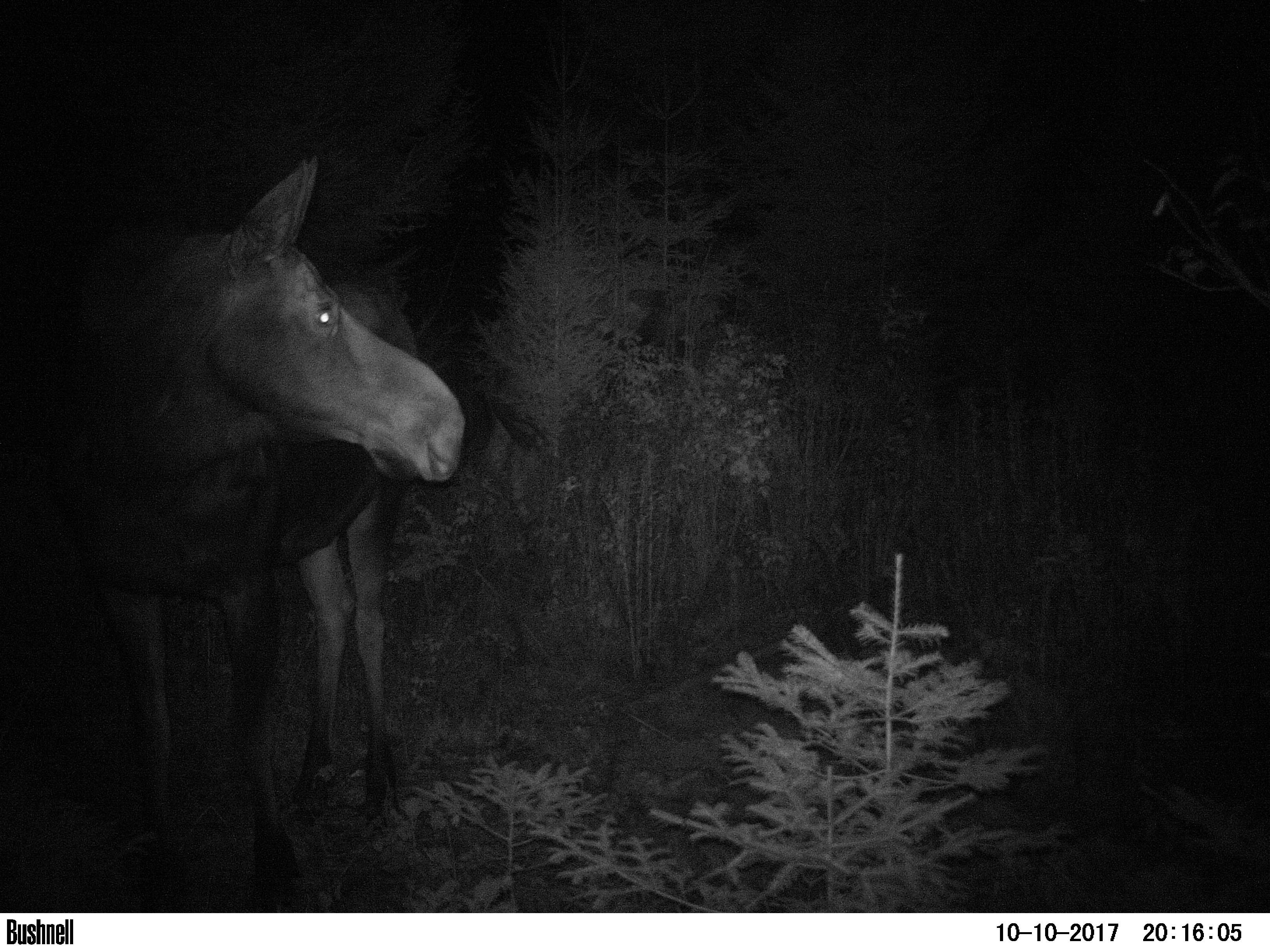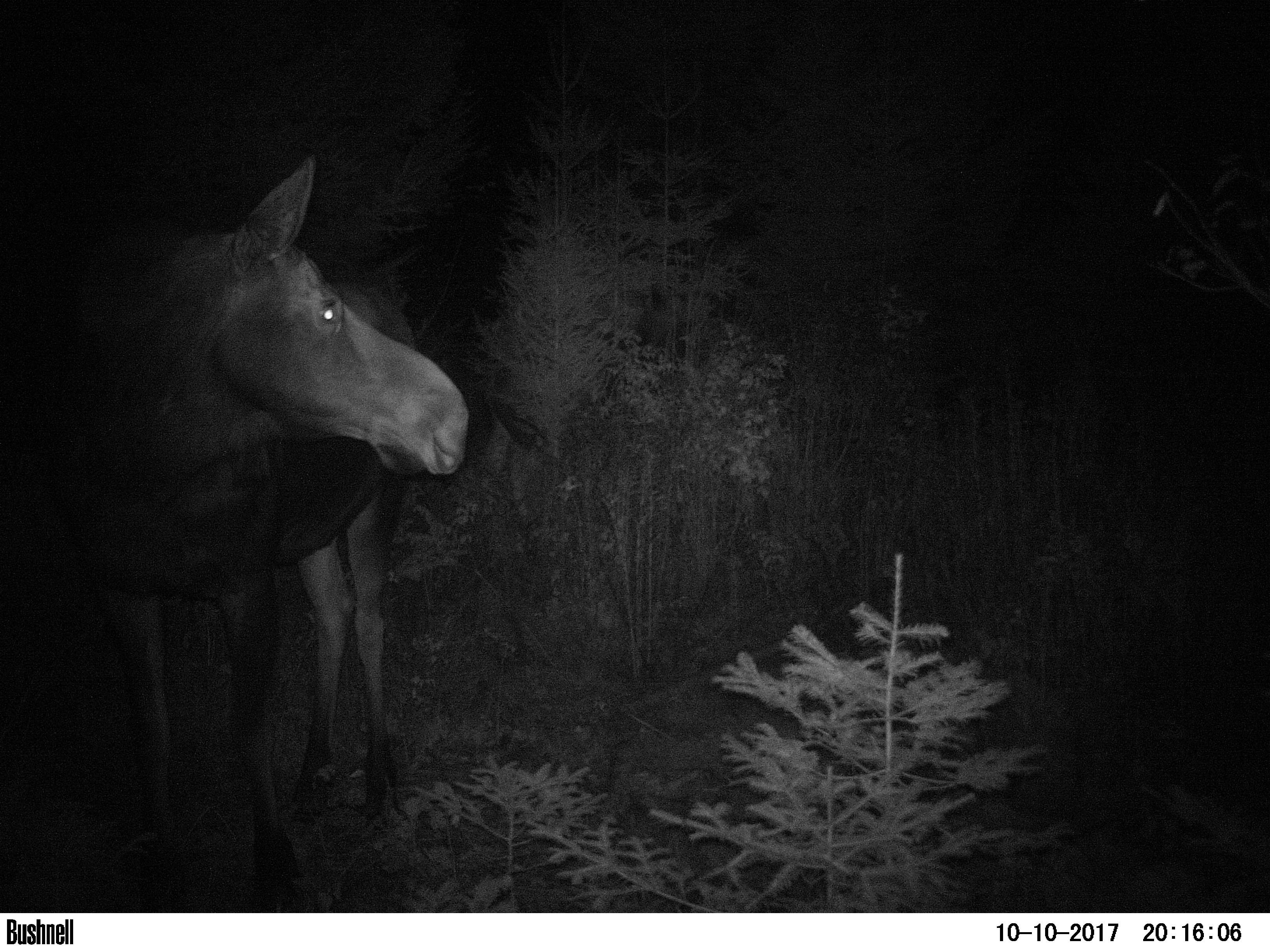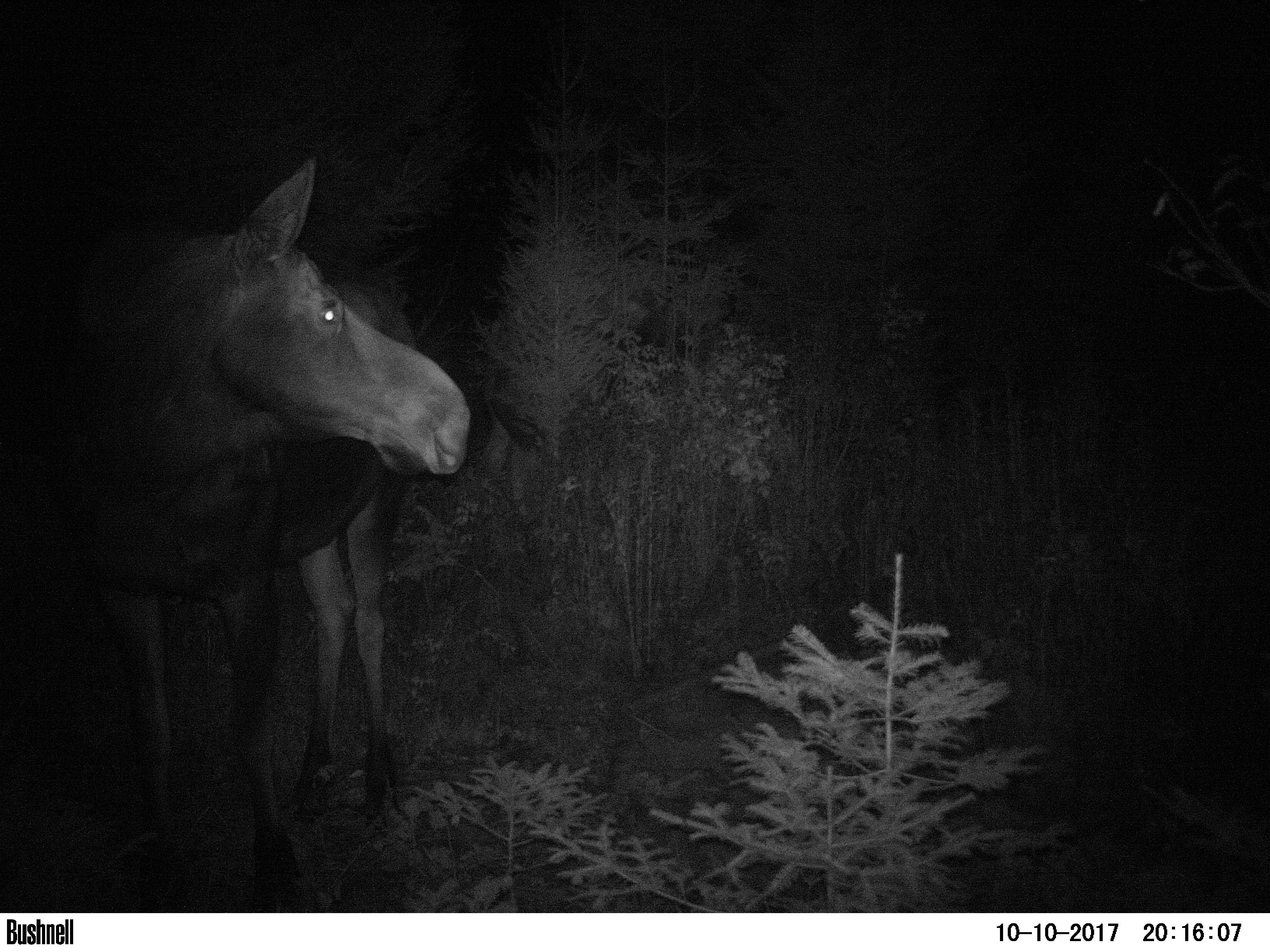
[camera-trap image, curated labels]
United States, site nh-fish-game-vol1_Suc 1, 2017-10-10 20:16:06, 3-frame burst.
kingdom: Animalia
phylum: Chordata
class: Mammalia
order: Artiodactyla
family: Cervidae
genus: Alces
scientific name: Alces alces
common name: moose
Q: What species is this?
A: Moose (Alces alces).